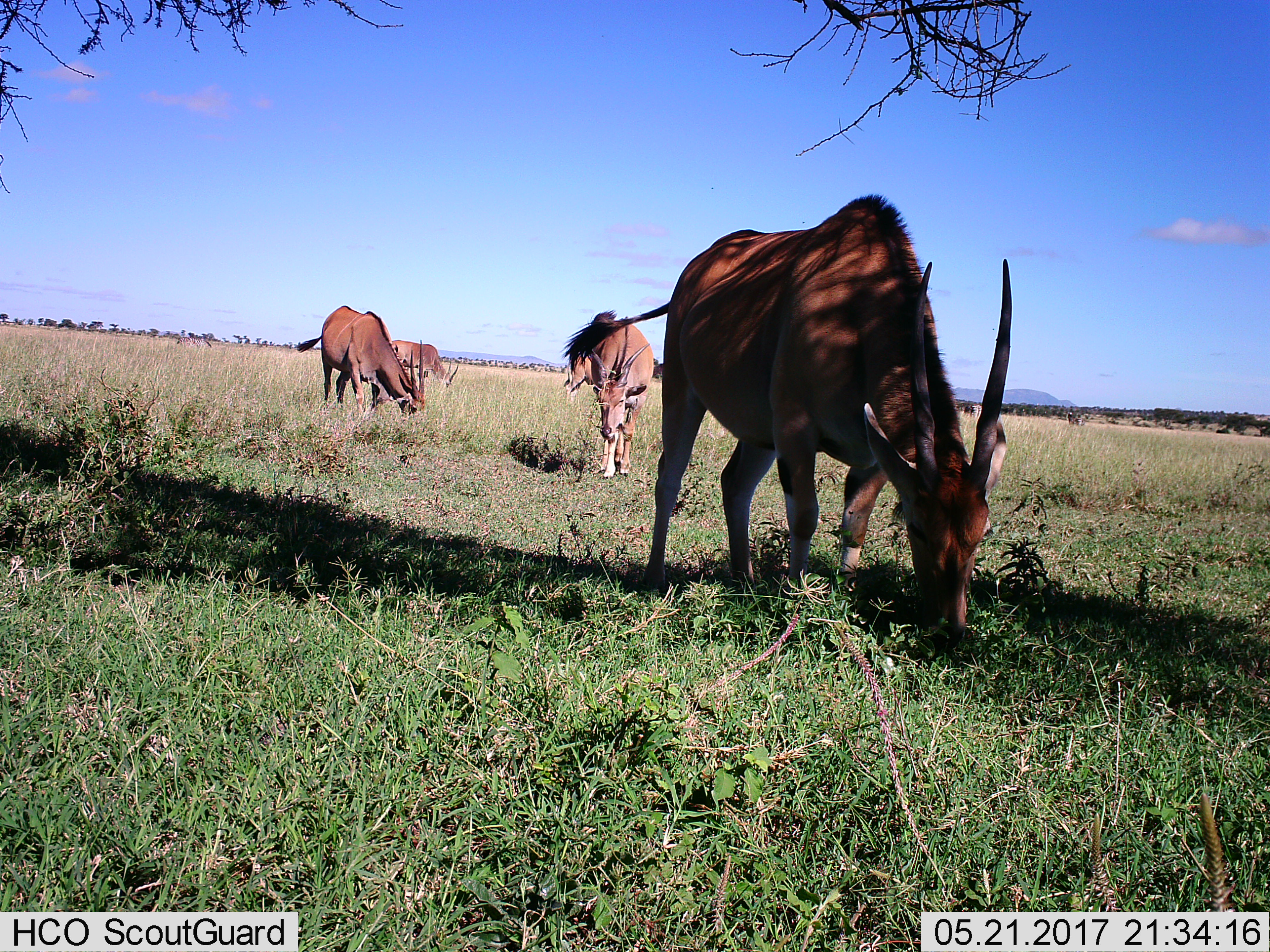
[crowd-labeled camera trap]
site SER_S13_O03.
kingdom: Animalia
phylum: Chordata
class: Mammalia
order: Artiodactyla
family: Bovidae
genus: Tragelaphus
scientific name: Tragelaphus oryx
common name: eland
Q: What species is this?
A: Eland (Tragelaphus oryx).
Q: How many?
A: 5.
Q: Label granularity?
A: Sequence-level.